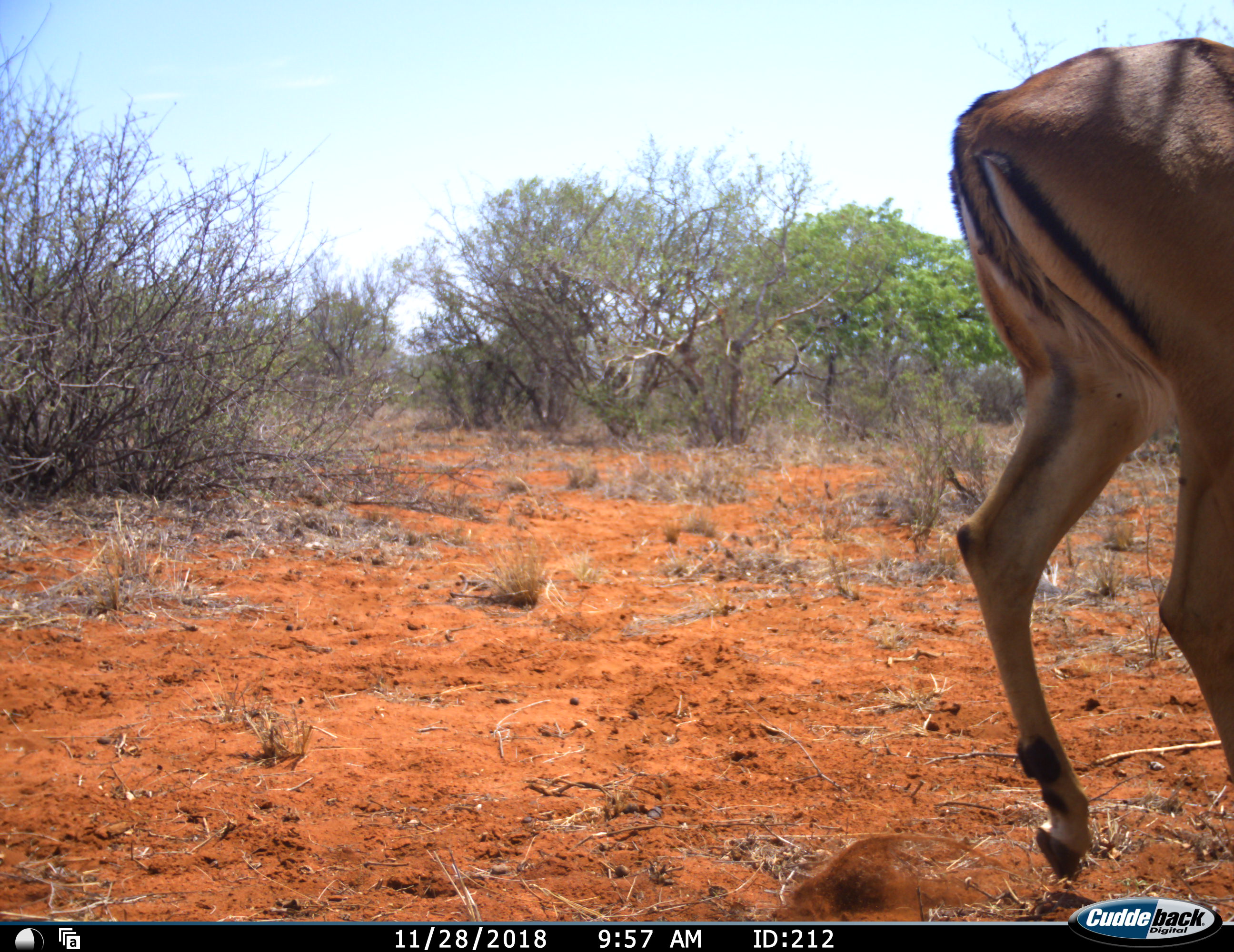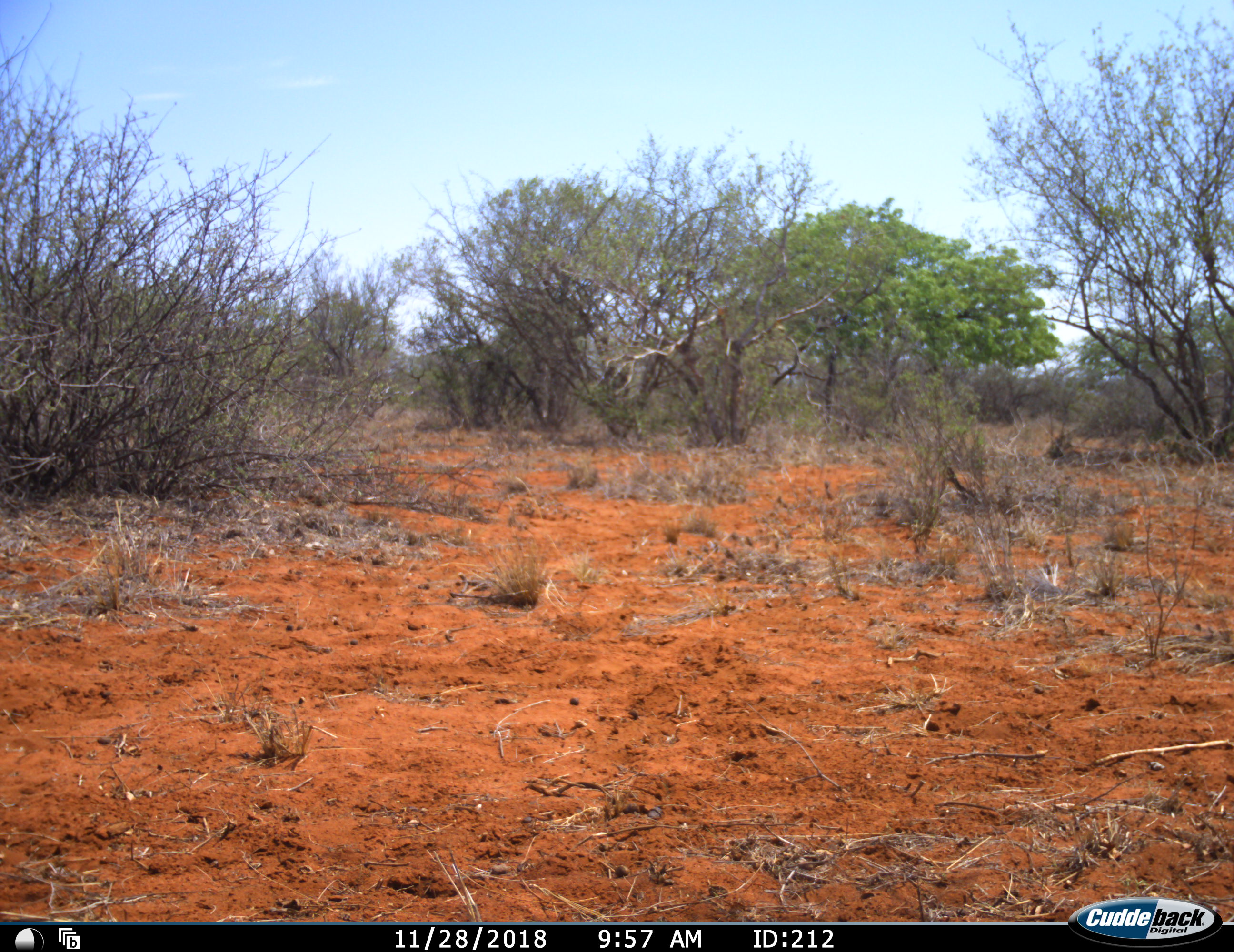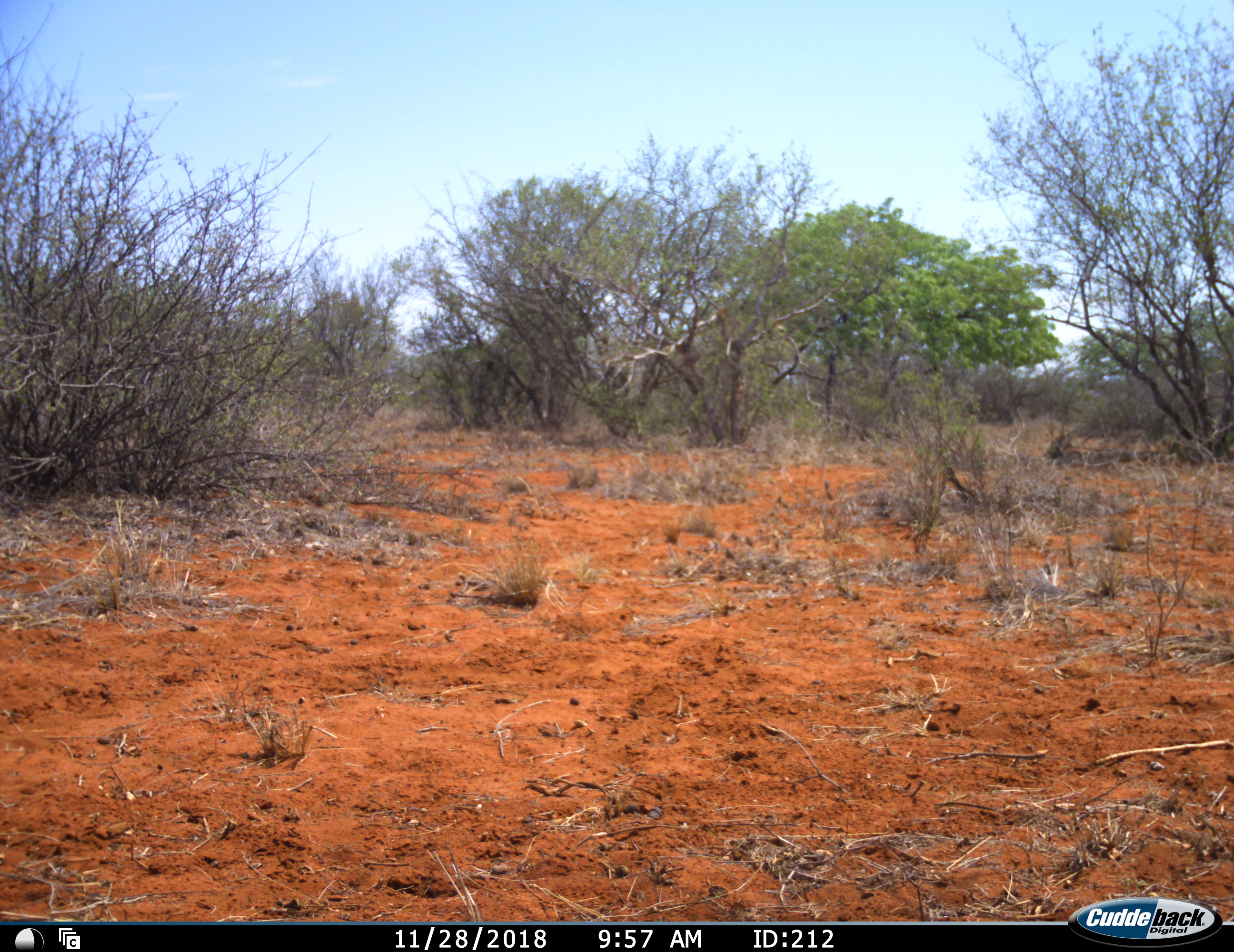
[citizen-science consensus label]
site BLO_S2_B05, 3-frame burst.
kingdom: Animalia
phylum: Chordata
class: Mammalia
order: Artiodactyla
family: Bovidae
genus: Aepyceros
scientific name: Aepyceros melampus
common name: impala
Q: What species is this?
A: Impala (Aepyceros melampus).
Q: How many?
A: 1.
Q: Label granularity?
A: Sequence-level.